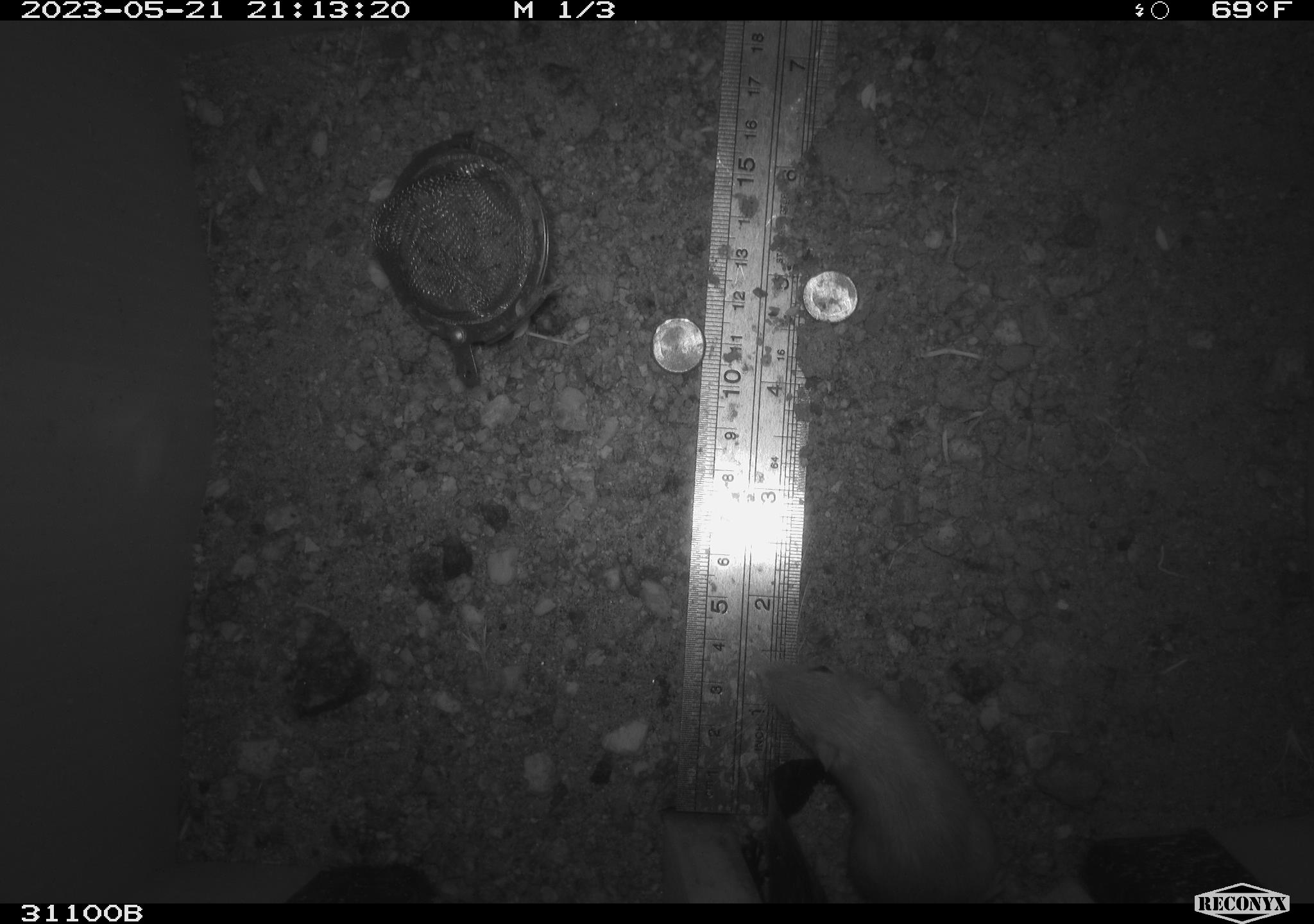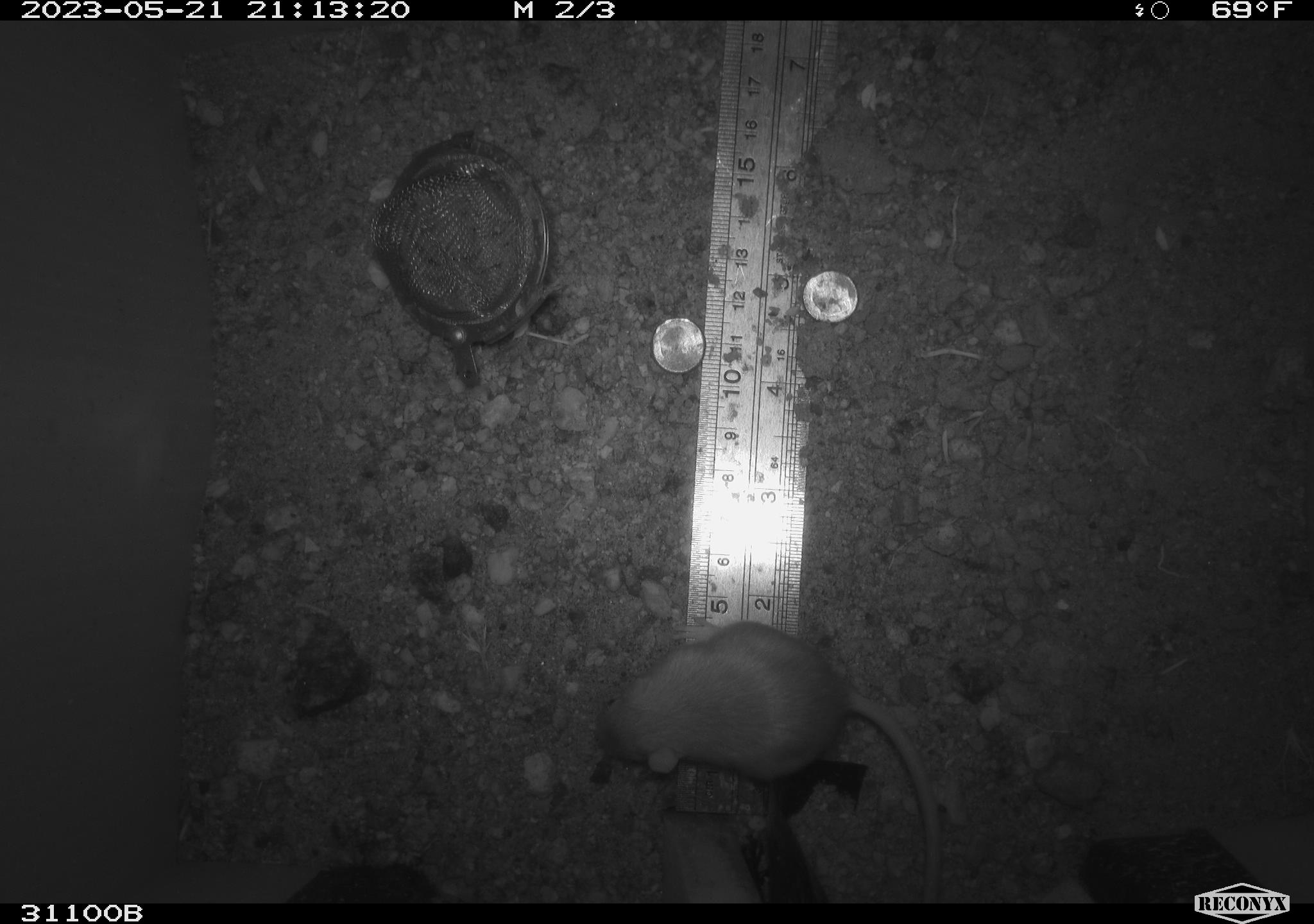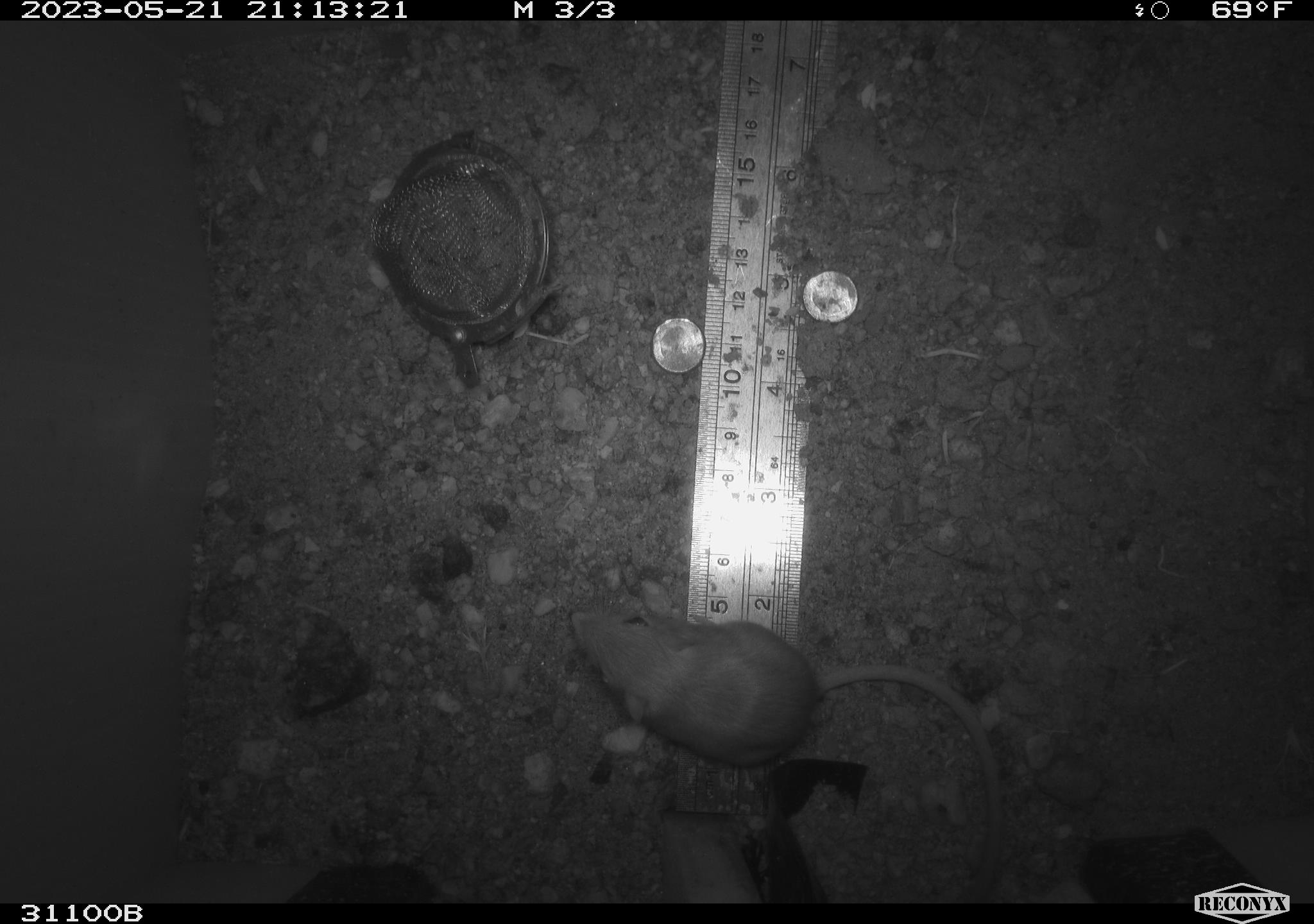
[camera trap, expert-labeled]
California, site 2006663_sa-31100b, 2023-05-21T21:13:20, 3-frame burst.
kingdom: Animalia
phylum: Chordata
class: Mammalia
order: Rodentia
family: Heteromyidae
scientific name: Heteromyidae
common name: kangaroo rats and pocket mice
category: heteromyidae family